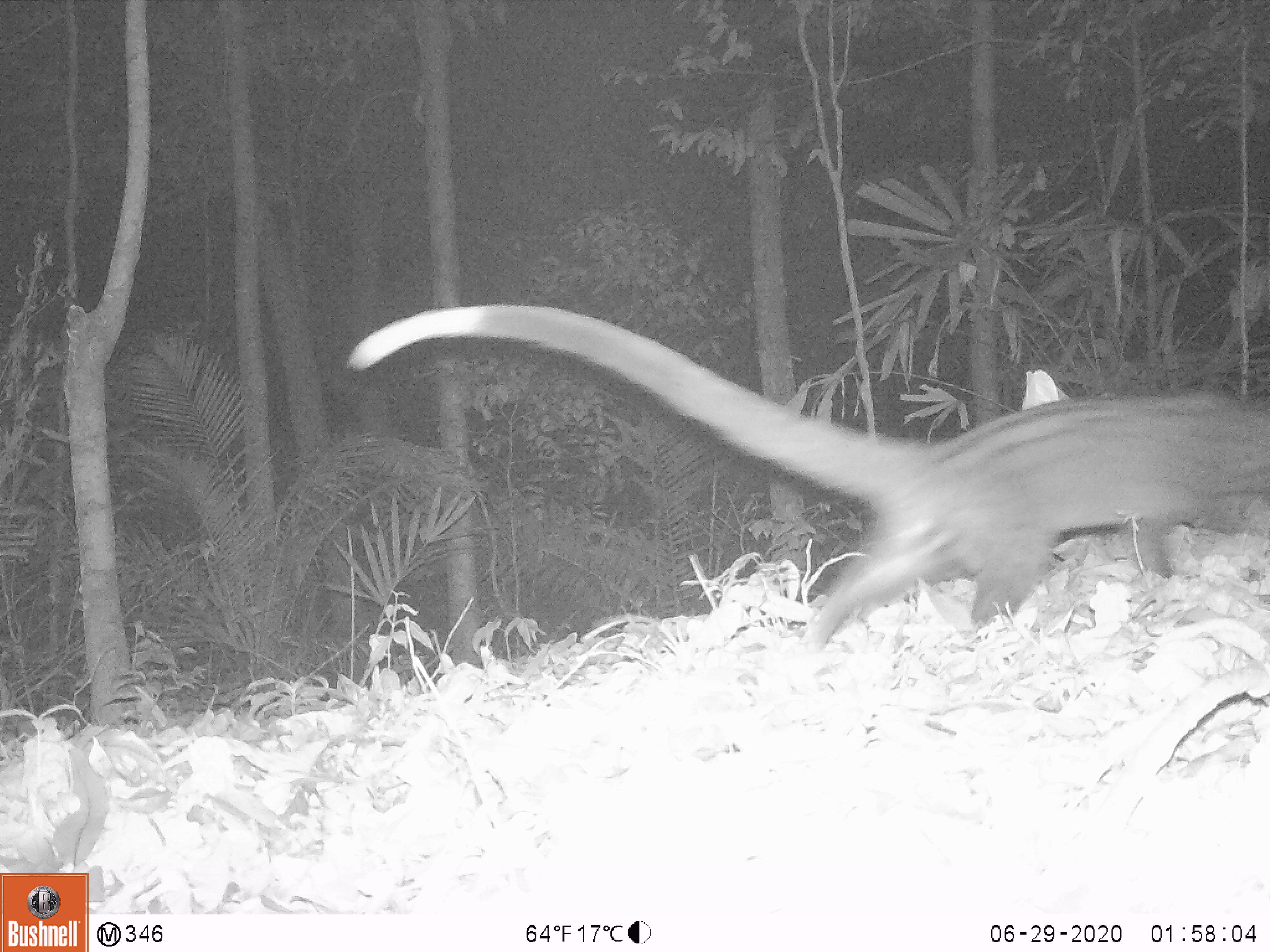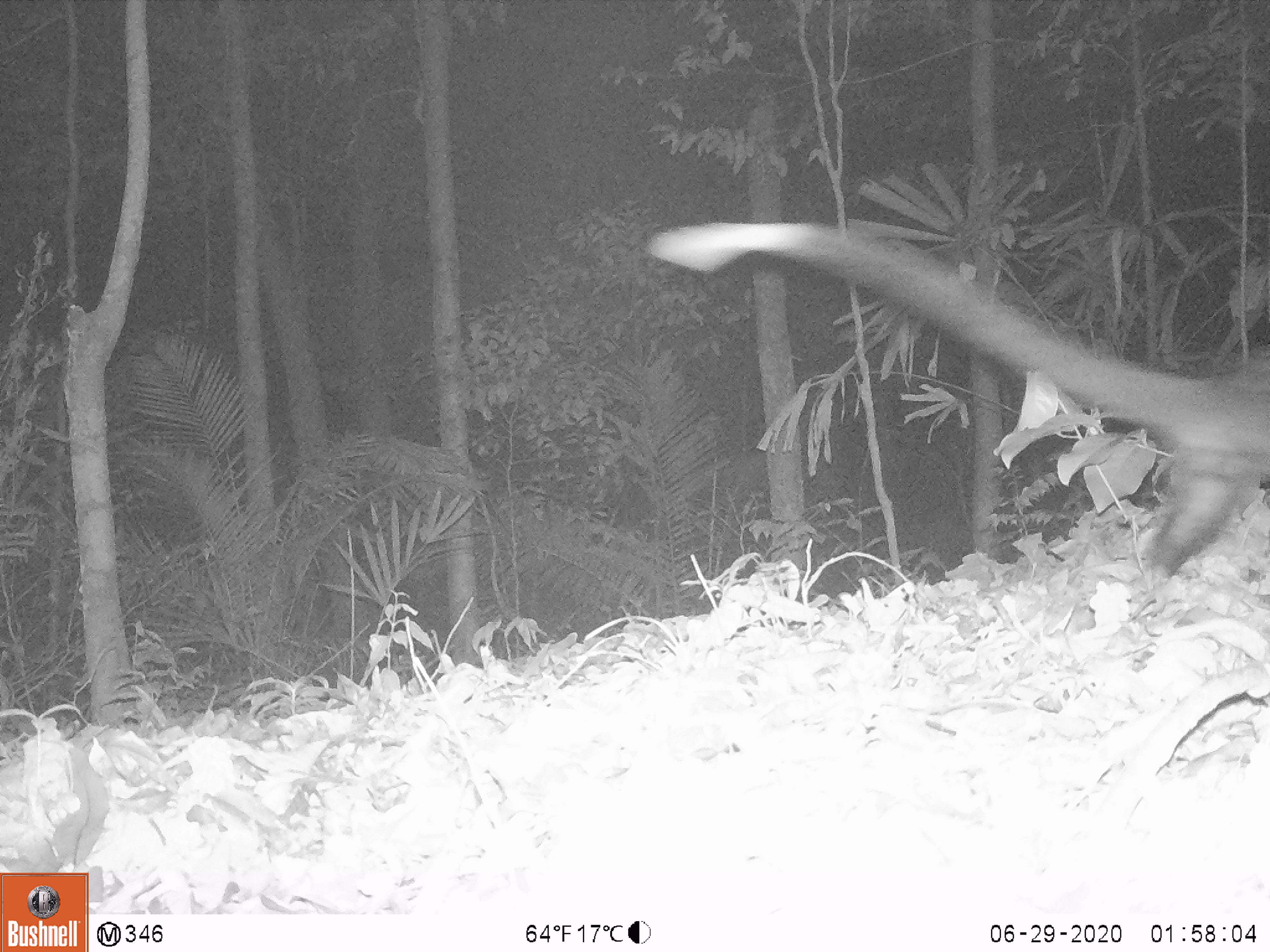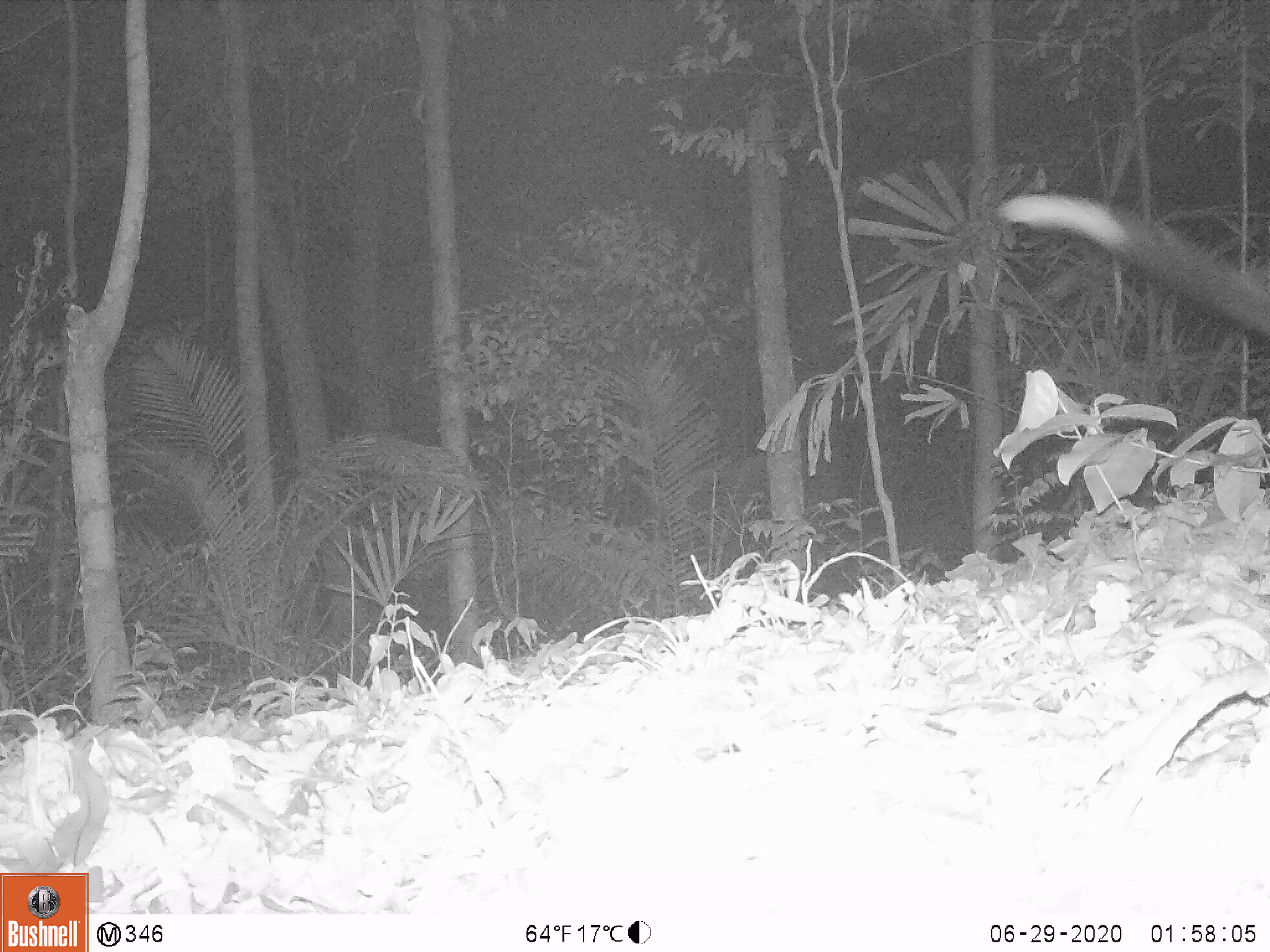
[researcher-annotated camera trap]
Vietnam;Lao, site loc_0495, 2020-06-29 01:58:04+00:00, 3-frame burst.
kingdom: Animalia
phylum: Chordata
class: Mammalia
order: Carnivora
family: Viverridae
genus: Paradoxurus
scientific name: Paradoxurus hermaphroditus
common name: common palm civet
Common palm civet (Paradoxurus hermaphroditus). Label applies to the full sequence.